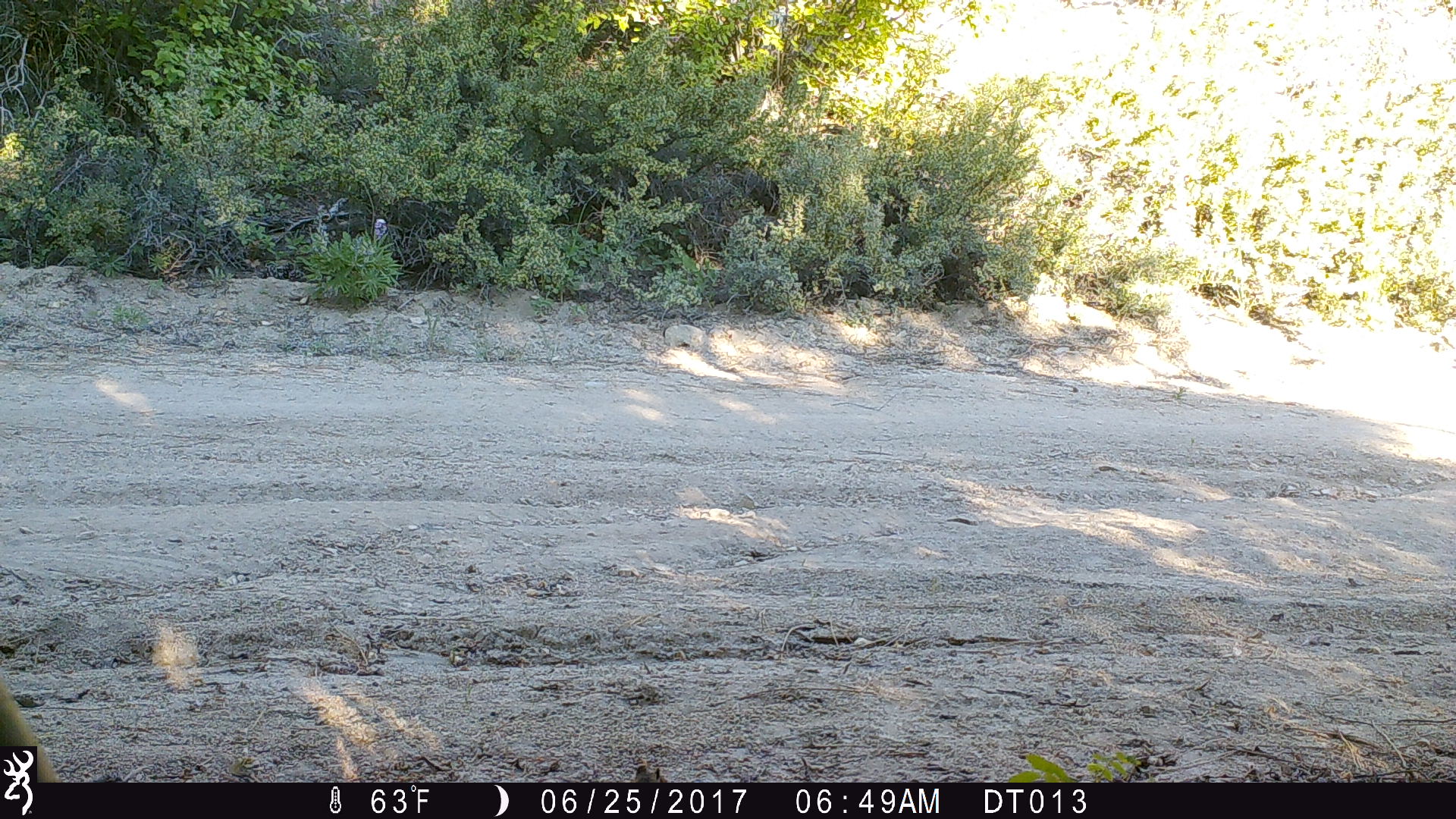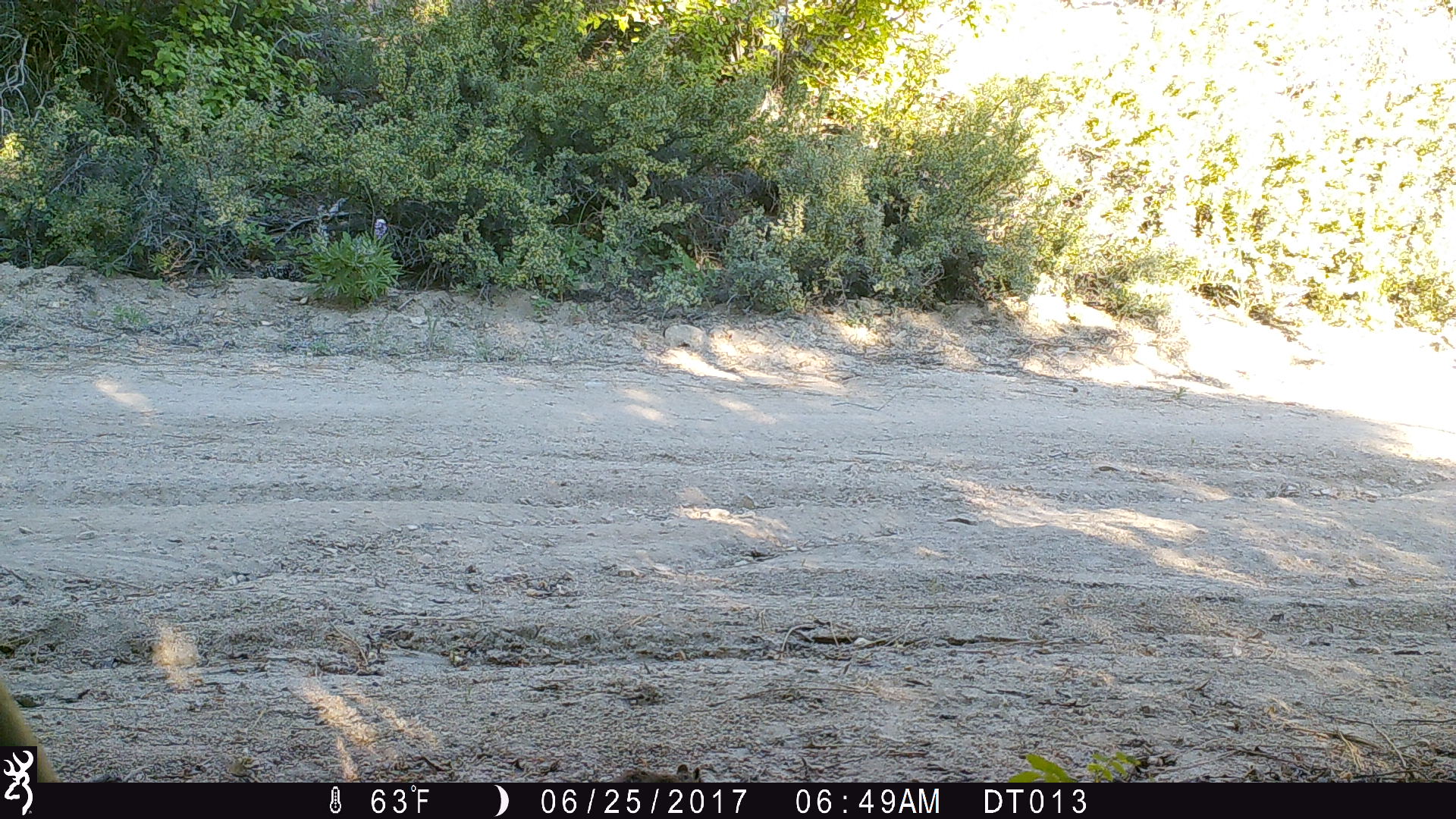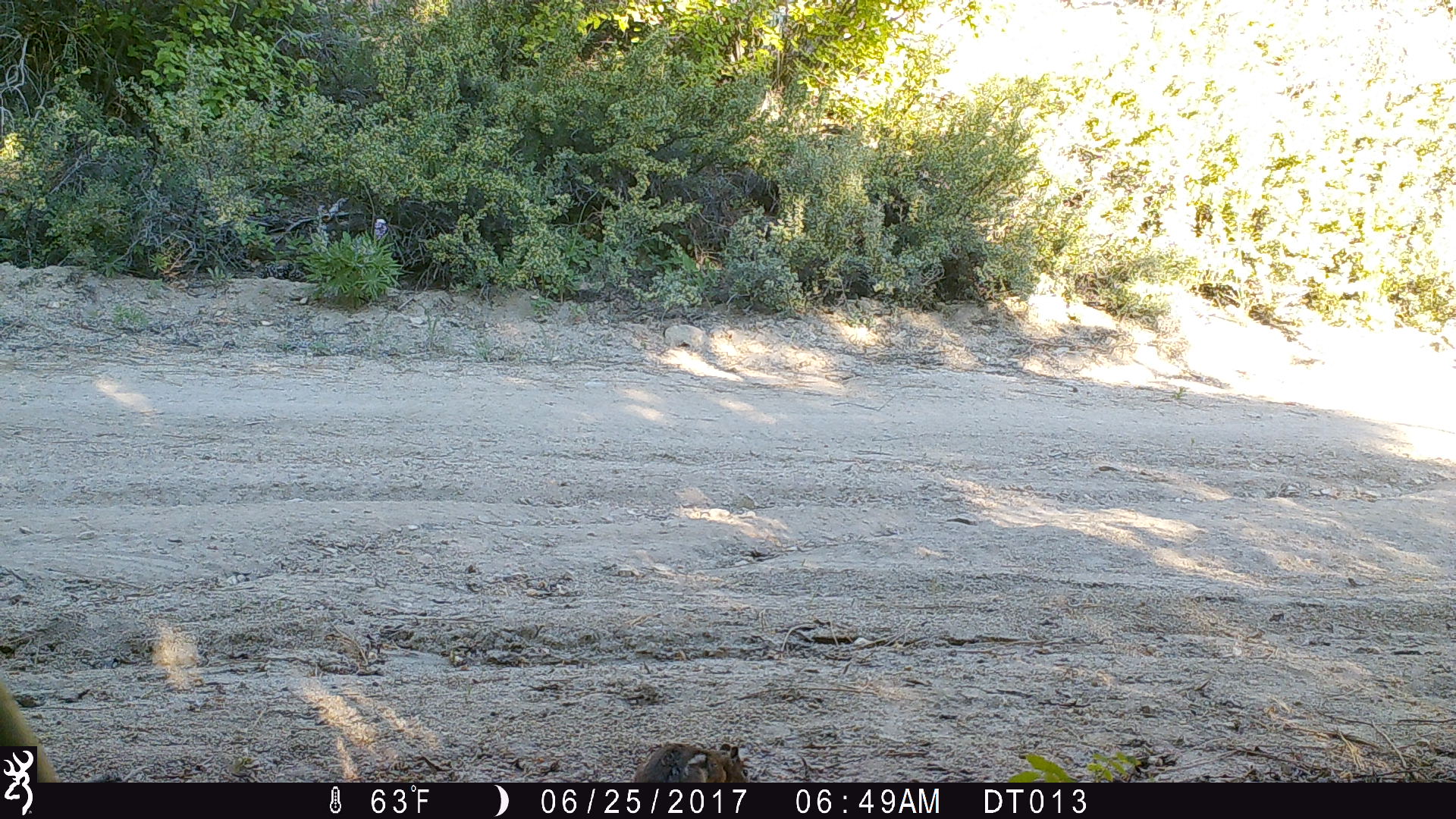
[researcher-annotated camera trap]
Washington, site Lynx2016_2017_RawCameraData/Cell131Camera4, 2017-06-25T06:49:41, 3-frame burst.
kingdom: Animalia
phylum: Chordata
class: Mammalia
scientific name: Mammalia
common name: small mammal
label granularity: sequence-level